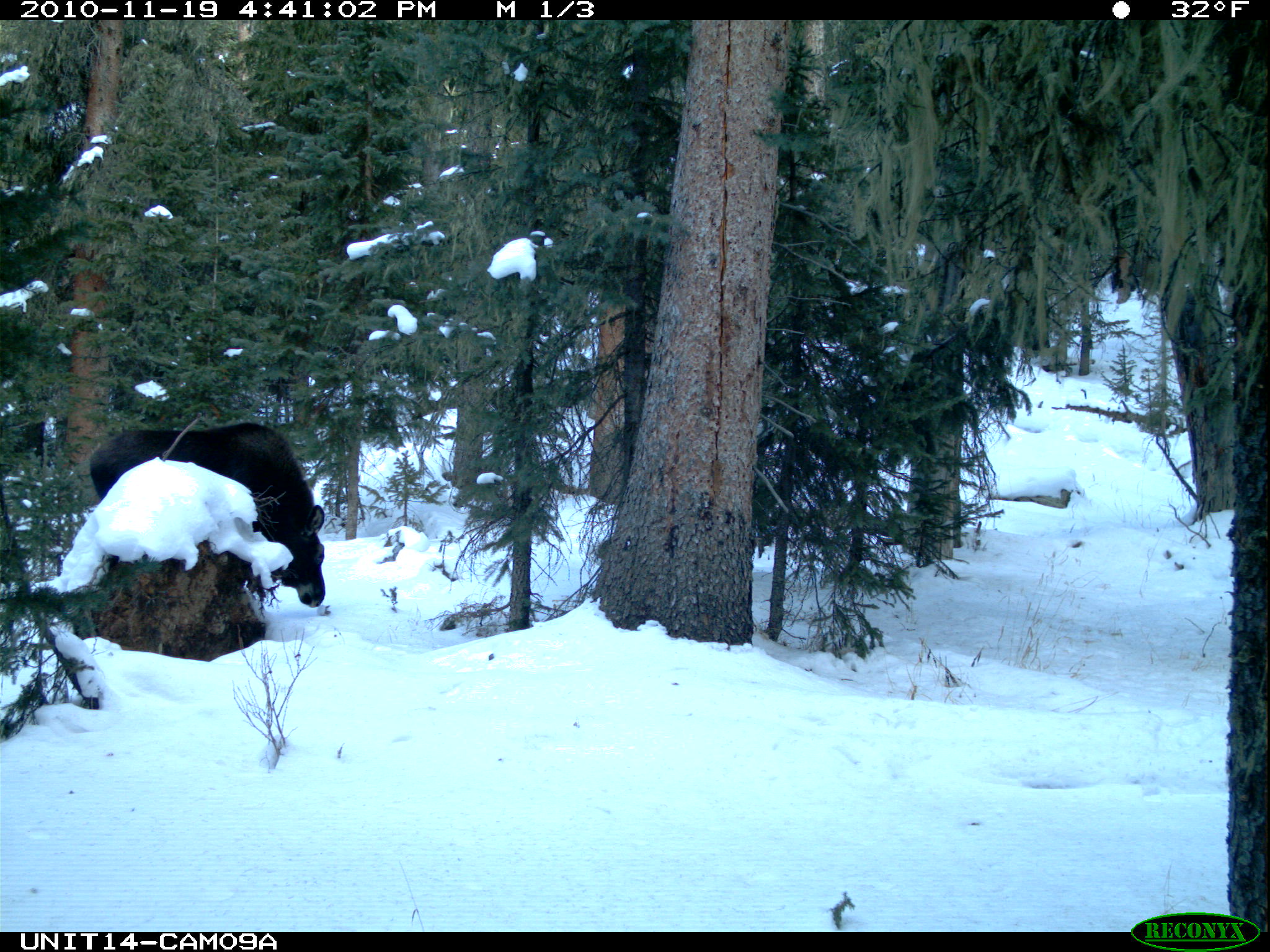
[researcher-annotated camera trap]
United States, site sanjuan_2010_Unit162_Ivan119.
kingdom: Animalia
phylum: Chordata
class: Mammalia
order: Artiodactyla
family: Cervidae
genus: Alces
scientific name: Alces alces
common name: moose